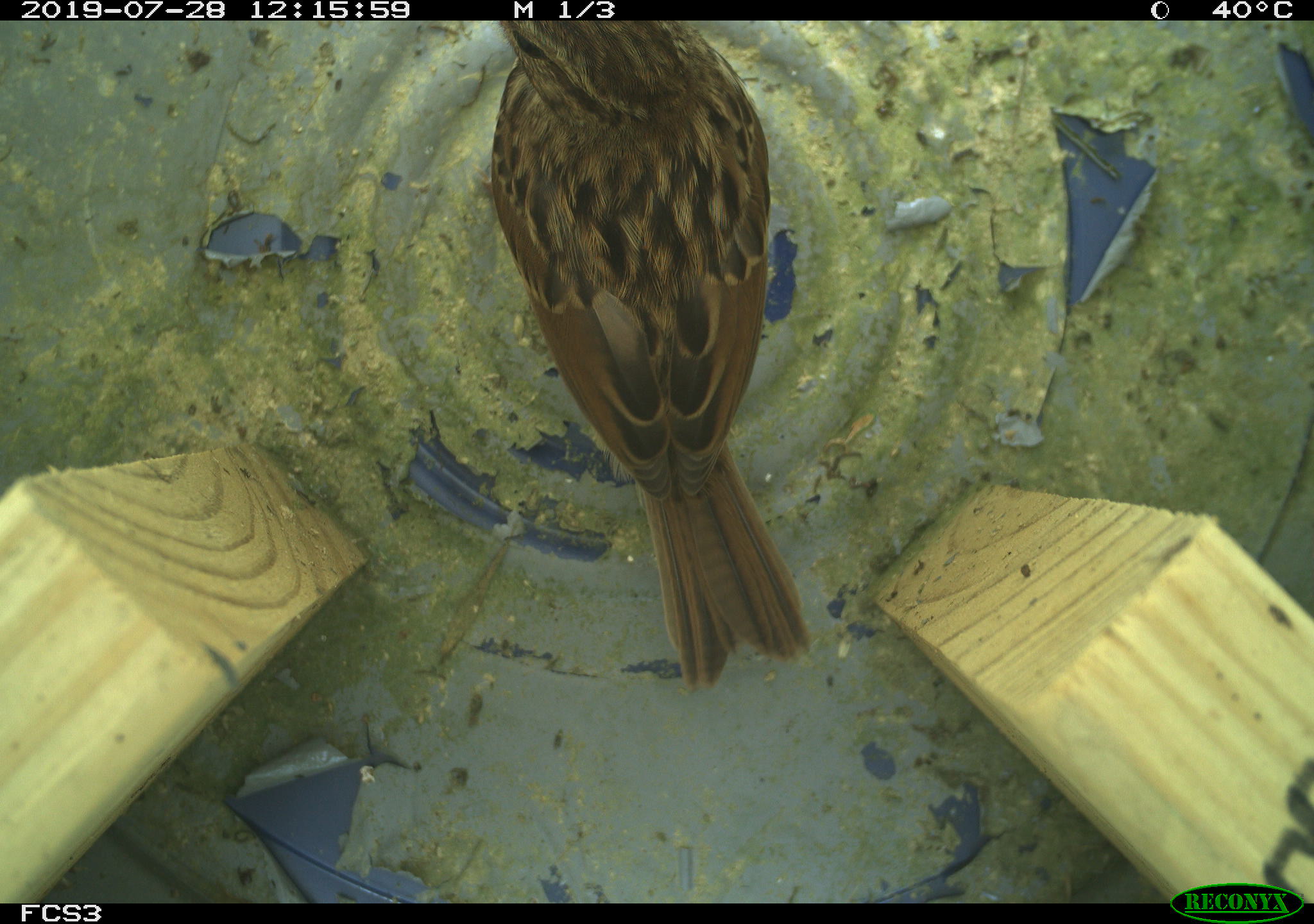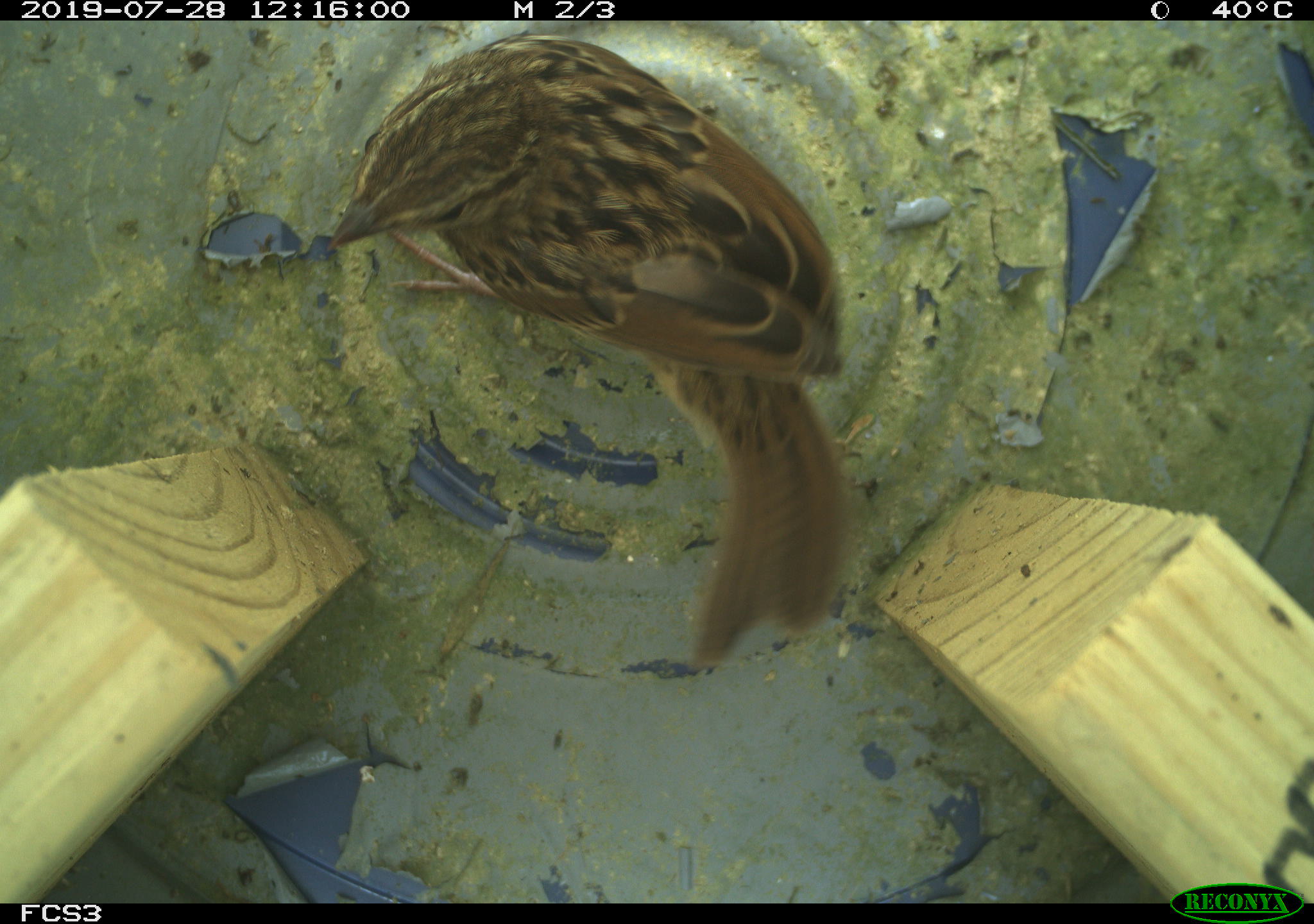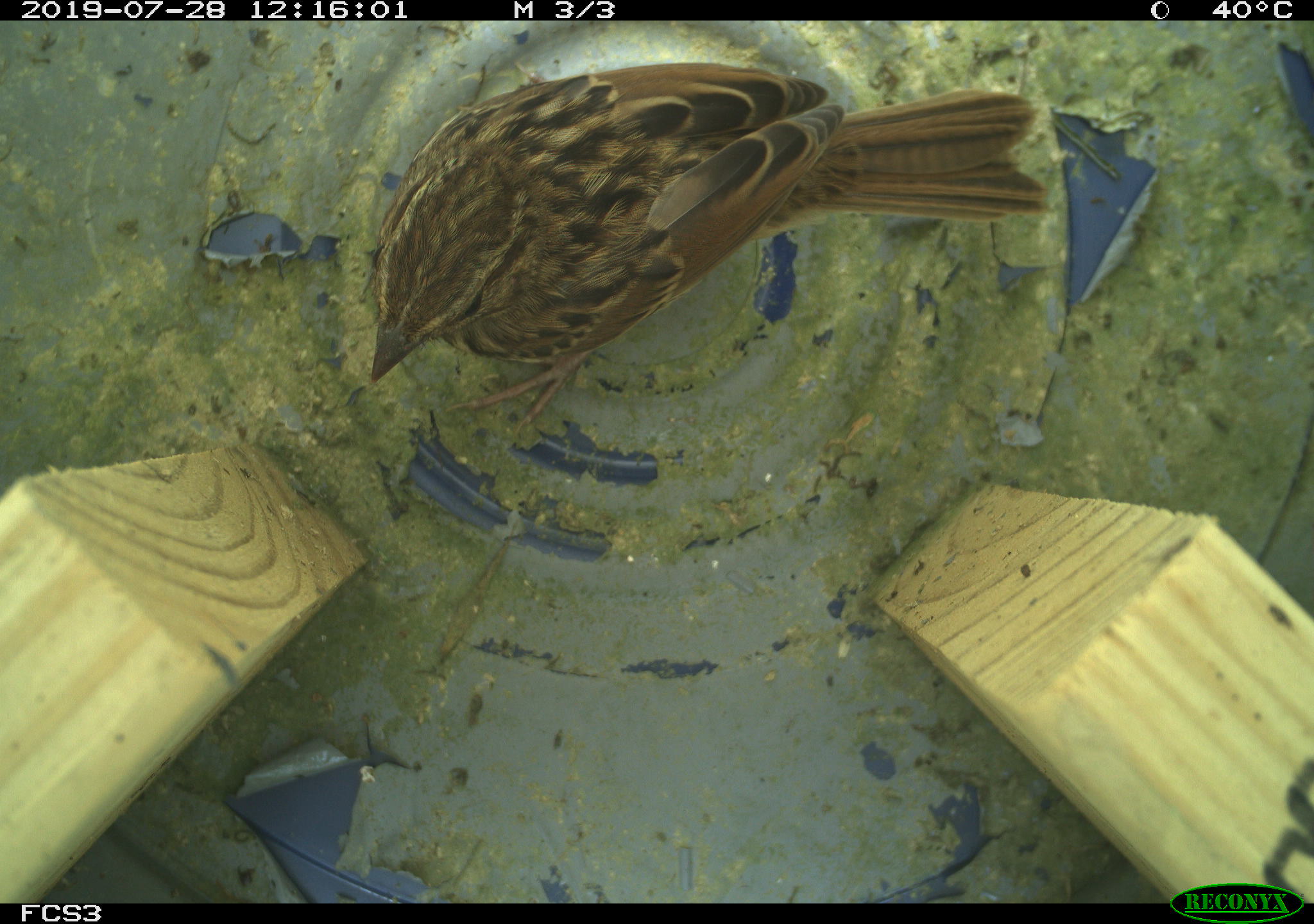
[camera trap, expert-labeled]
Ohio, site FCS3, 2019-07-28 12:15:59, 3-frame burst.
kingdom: Animalia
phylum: Chordata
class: Aves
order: Passeriformes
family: Passerellidae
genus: Melospiza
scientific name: Melospiza melodia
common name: song sparrow